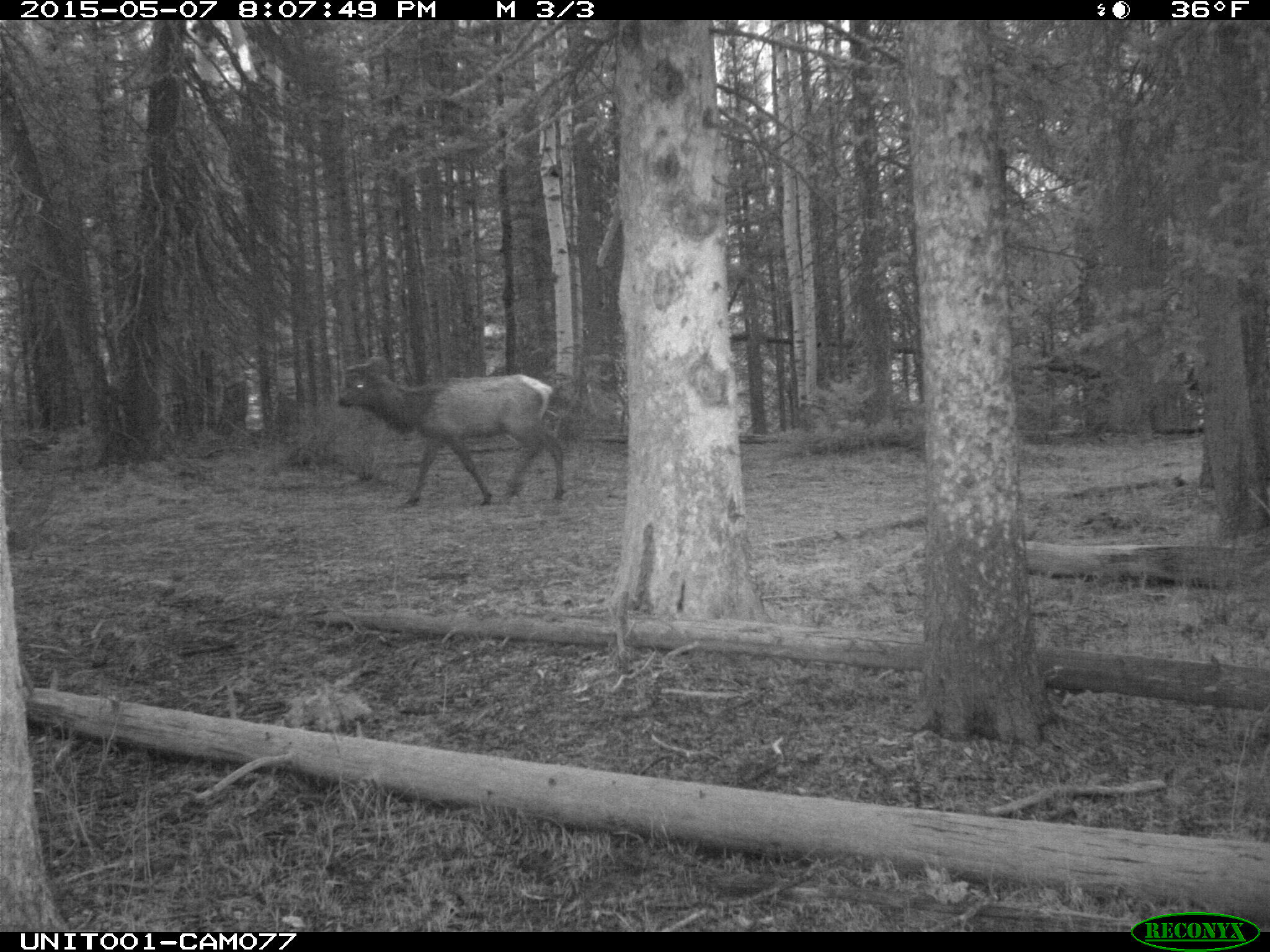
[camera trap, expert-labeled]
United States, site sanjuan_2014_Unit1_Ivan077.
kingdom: Animalia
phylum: Chordata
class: Mammalia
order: Artiodactyla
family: Cervidae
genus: Cervus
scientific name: Cervus elaphus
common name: red deer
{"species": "Cervus elaphus (red deer)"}